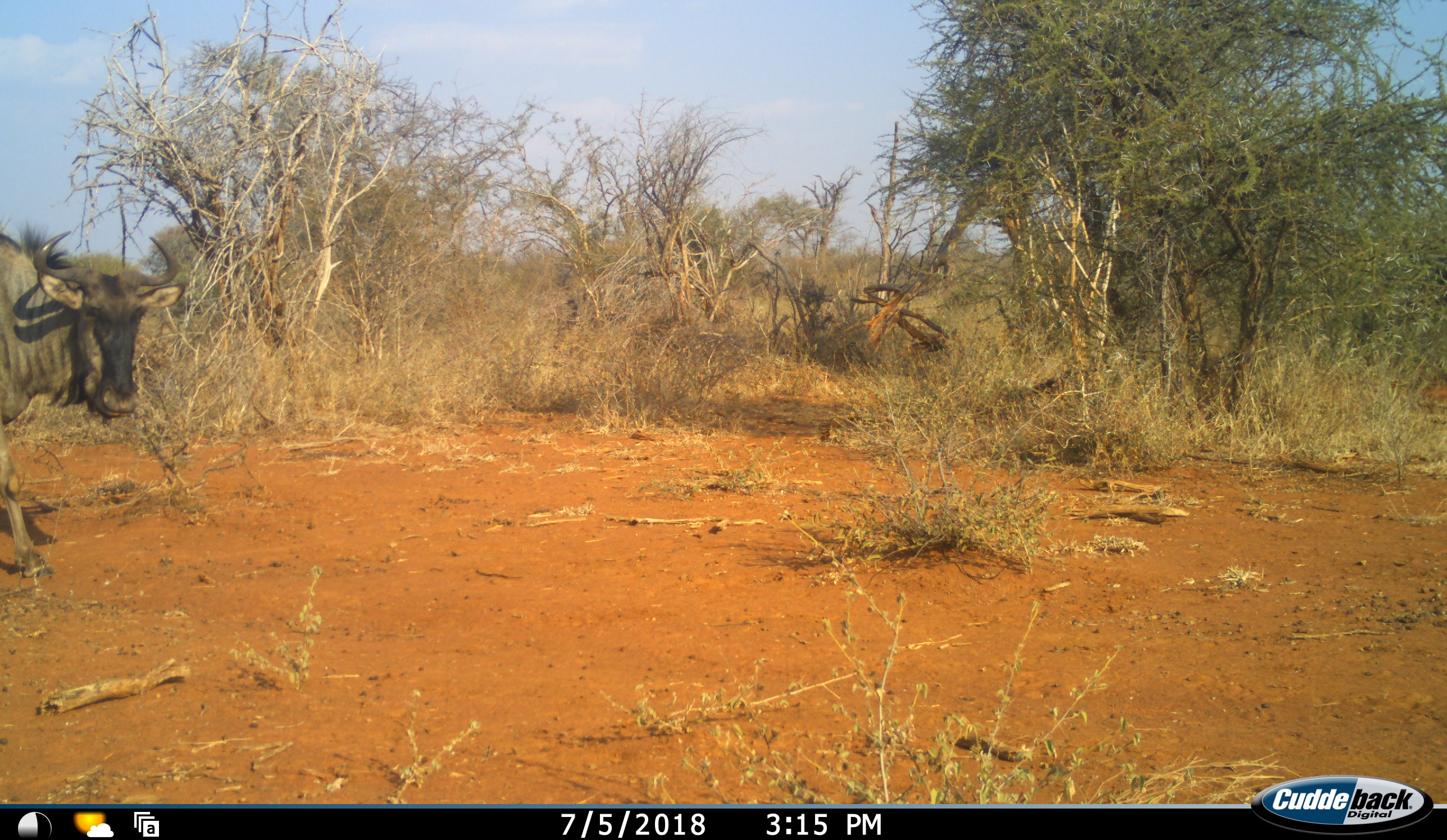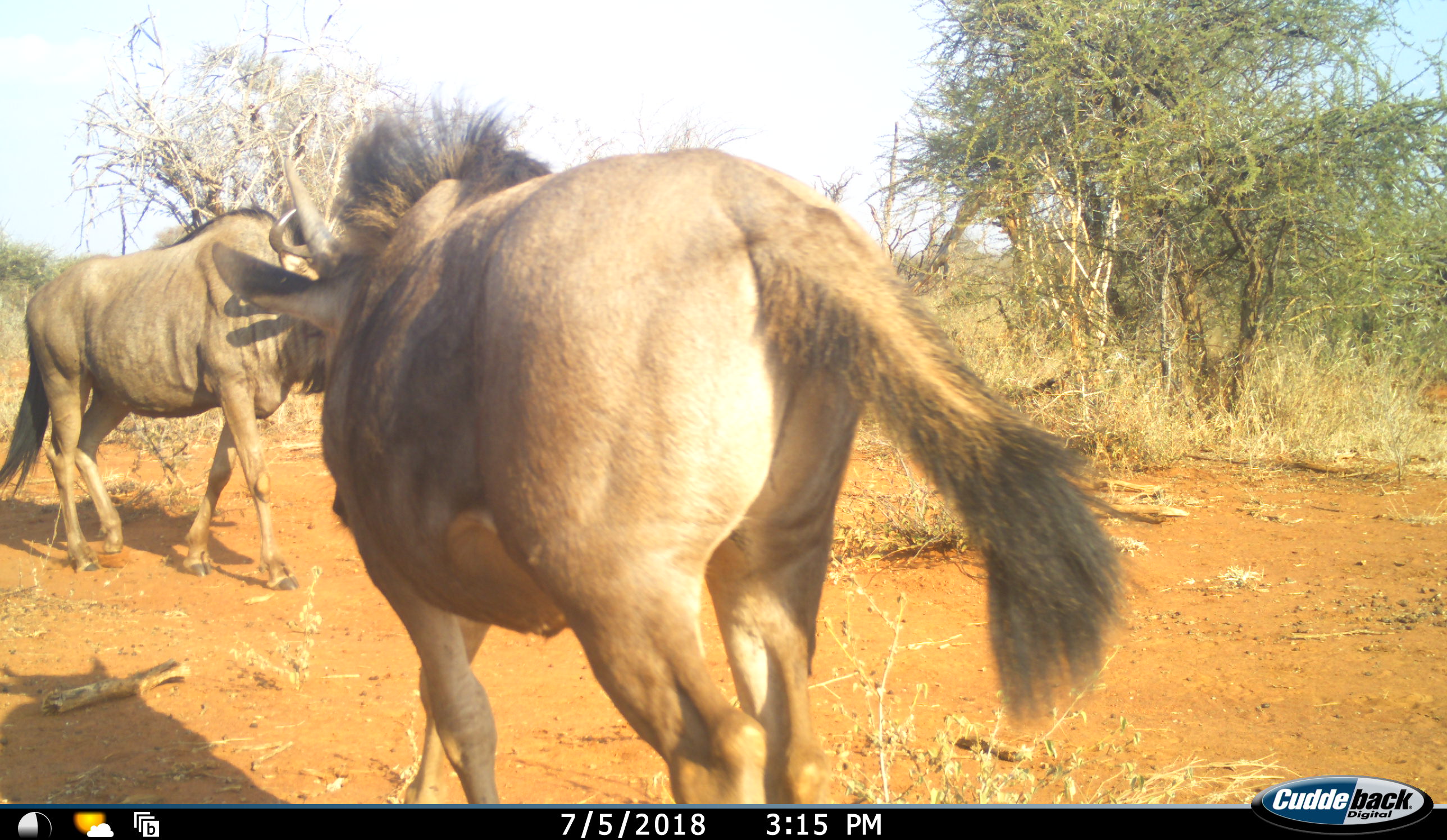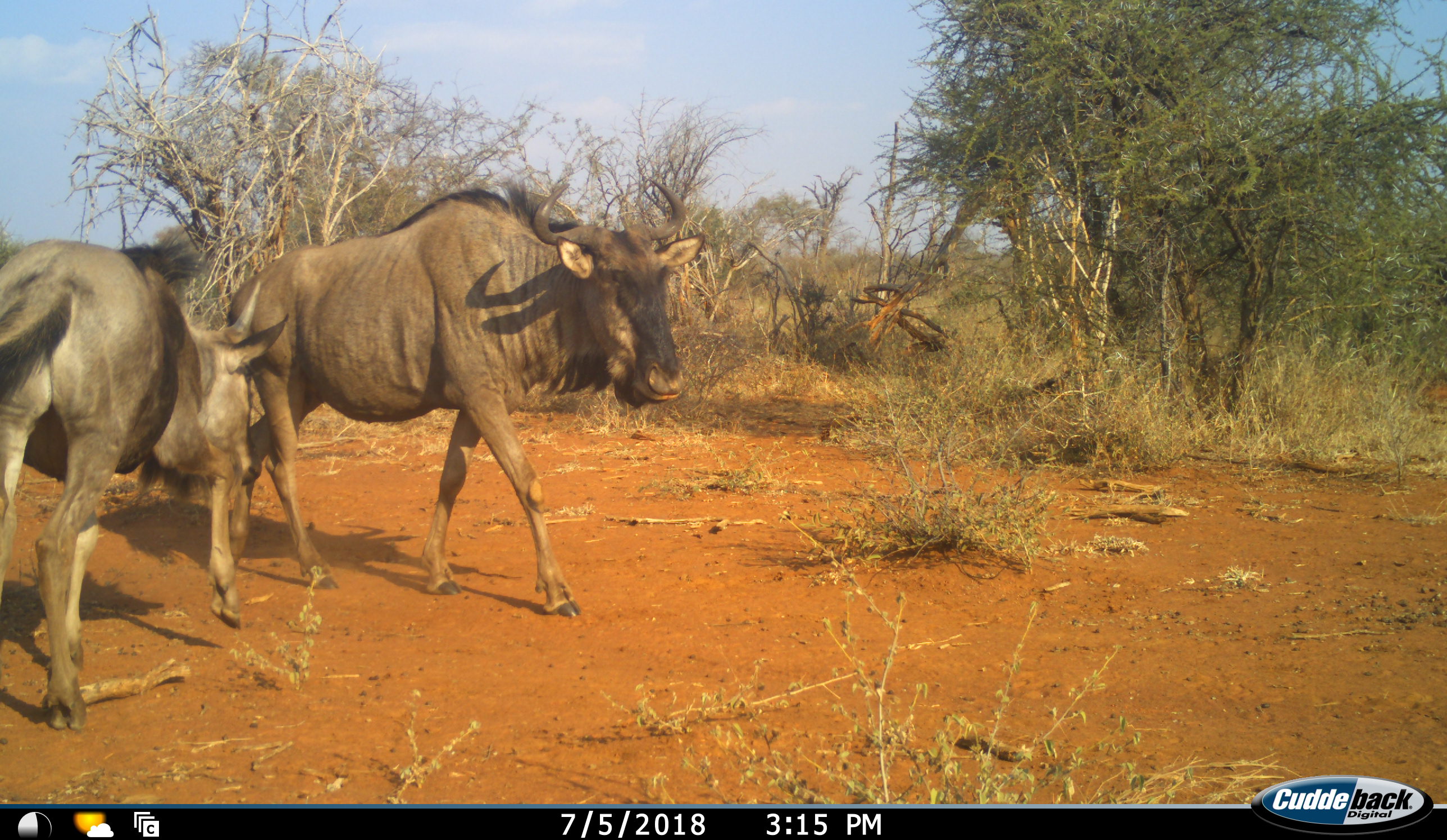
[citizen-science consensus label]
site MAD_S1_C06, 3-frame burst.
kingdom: Animalia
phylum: Chordata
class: Mammalia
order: Artiodactyla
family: Bovidae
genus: Connochaetes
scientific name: Connochaetes taurinus taurinus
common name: blue wildebeest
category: wildebeestblue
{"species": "wildebeestblue (blue wildebeest) (Connochaetes taurinus taurinus)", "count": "2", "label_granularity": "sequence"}